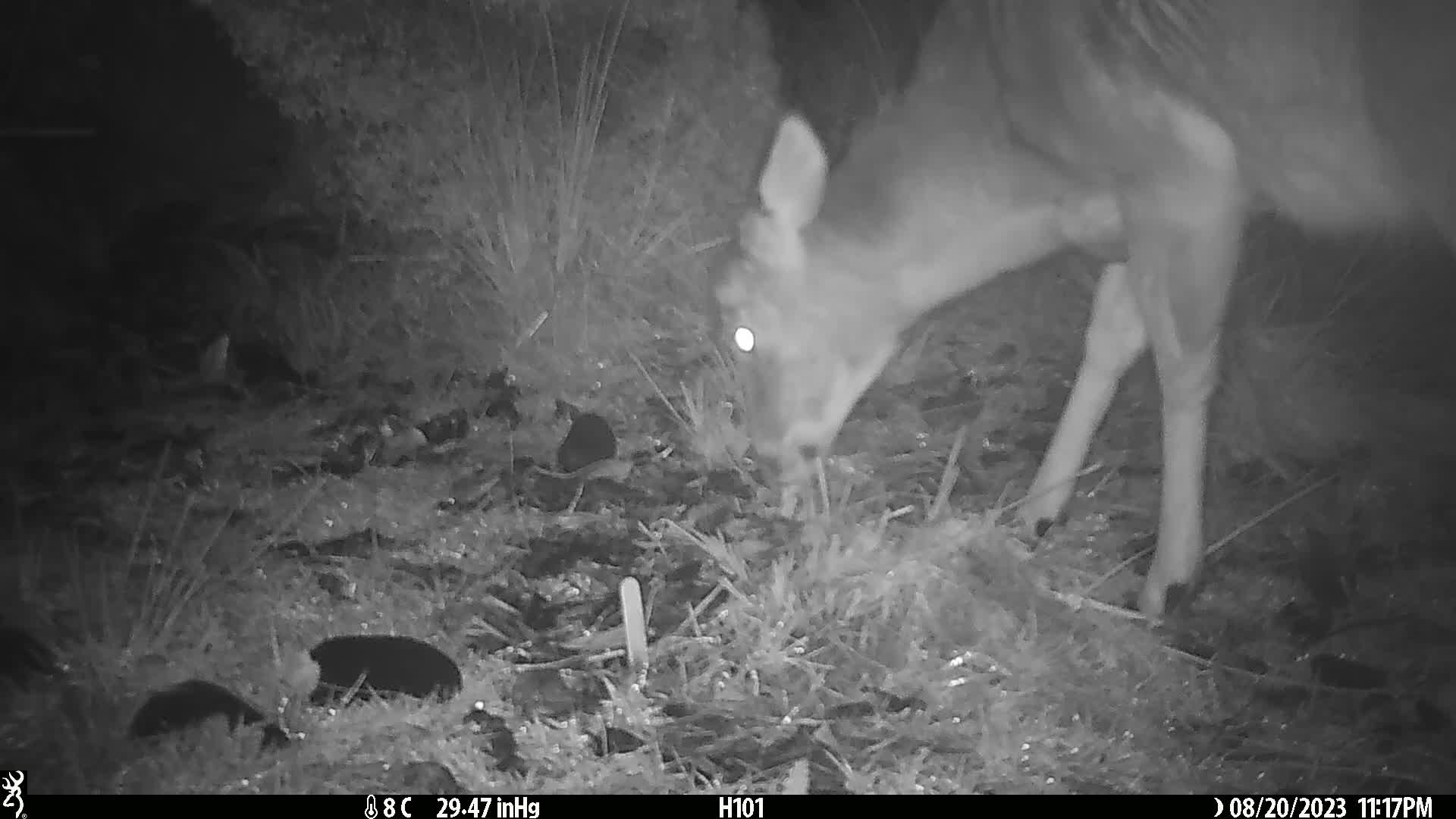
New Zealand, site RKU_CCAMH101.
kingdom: Animalia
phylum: Chordata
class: Mammalia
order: Artiodactyla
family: Cervidae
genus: Odocoileus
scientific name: Odocoileus virginianus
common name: white-tailed deer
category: white tailed deer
White tailed deer (white-tailed deer) (Odocoileus virginianus).